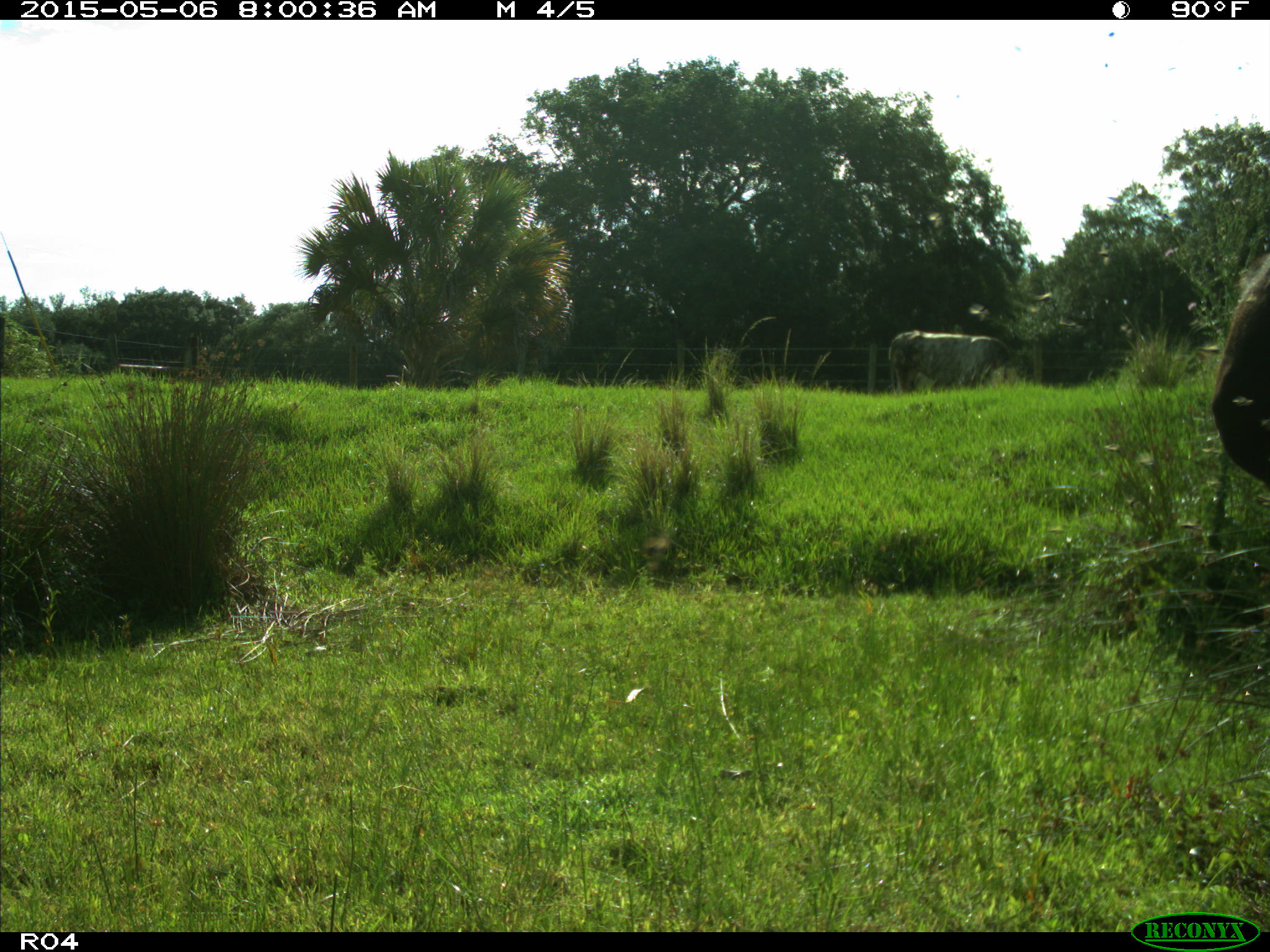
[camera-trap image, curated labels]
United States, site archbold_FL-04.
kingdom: Animalia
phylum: Chordata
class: Mammalia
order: Artiodactyla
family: Bovidae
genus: Bos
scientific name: Bos taurus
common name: domestic cow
Bos taurus (domestic cow).